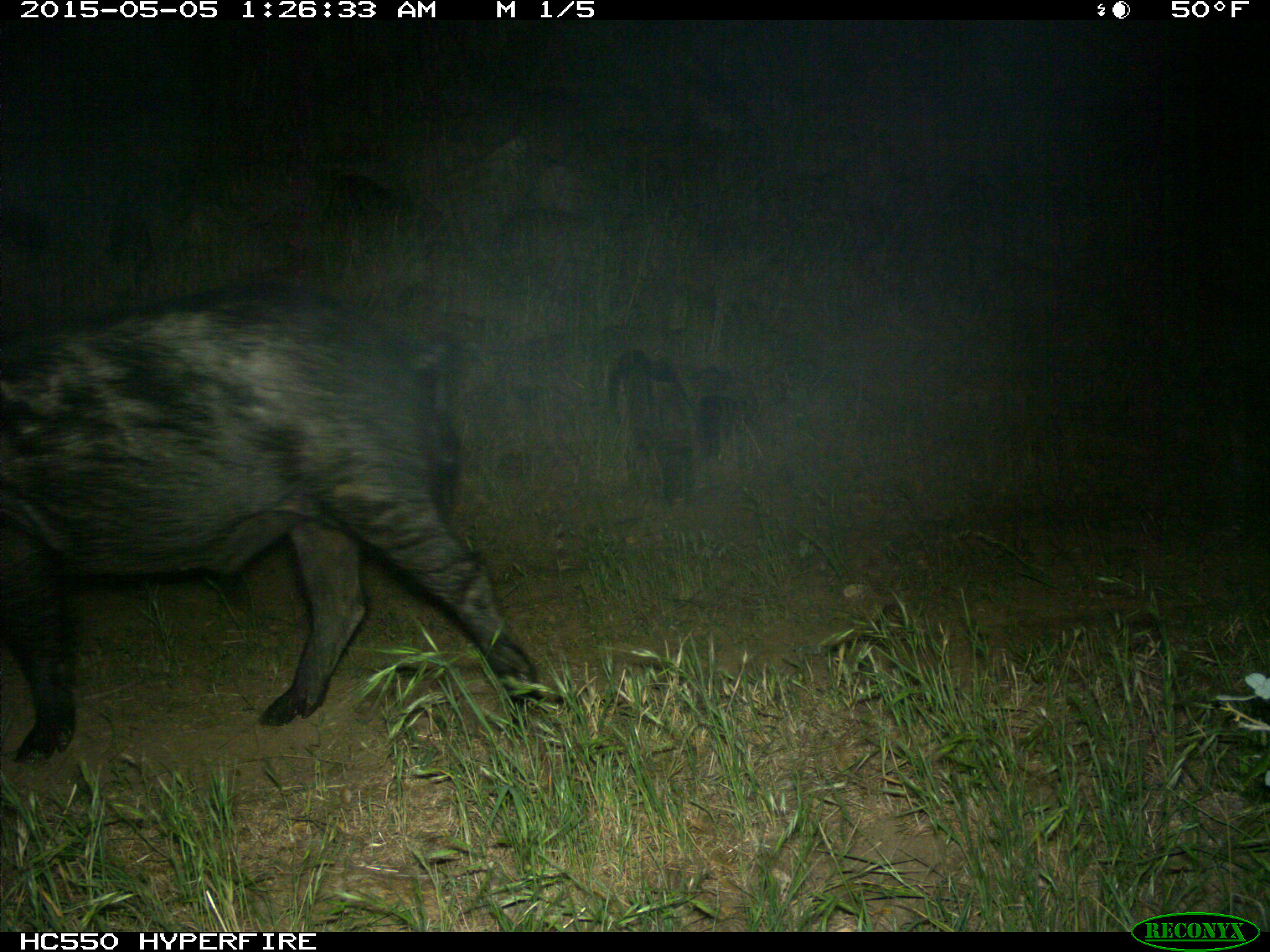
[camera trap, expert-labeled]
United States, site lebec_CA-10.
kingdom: Animalia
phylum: Chordata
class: Mammalia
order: Artiodactyla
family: Suidae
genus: Sus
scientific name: Sus scrofa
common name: wild boar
Sus scrofa (wild boar).